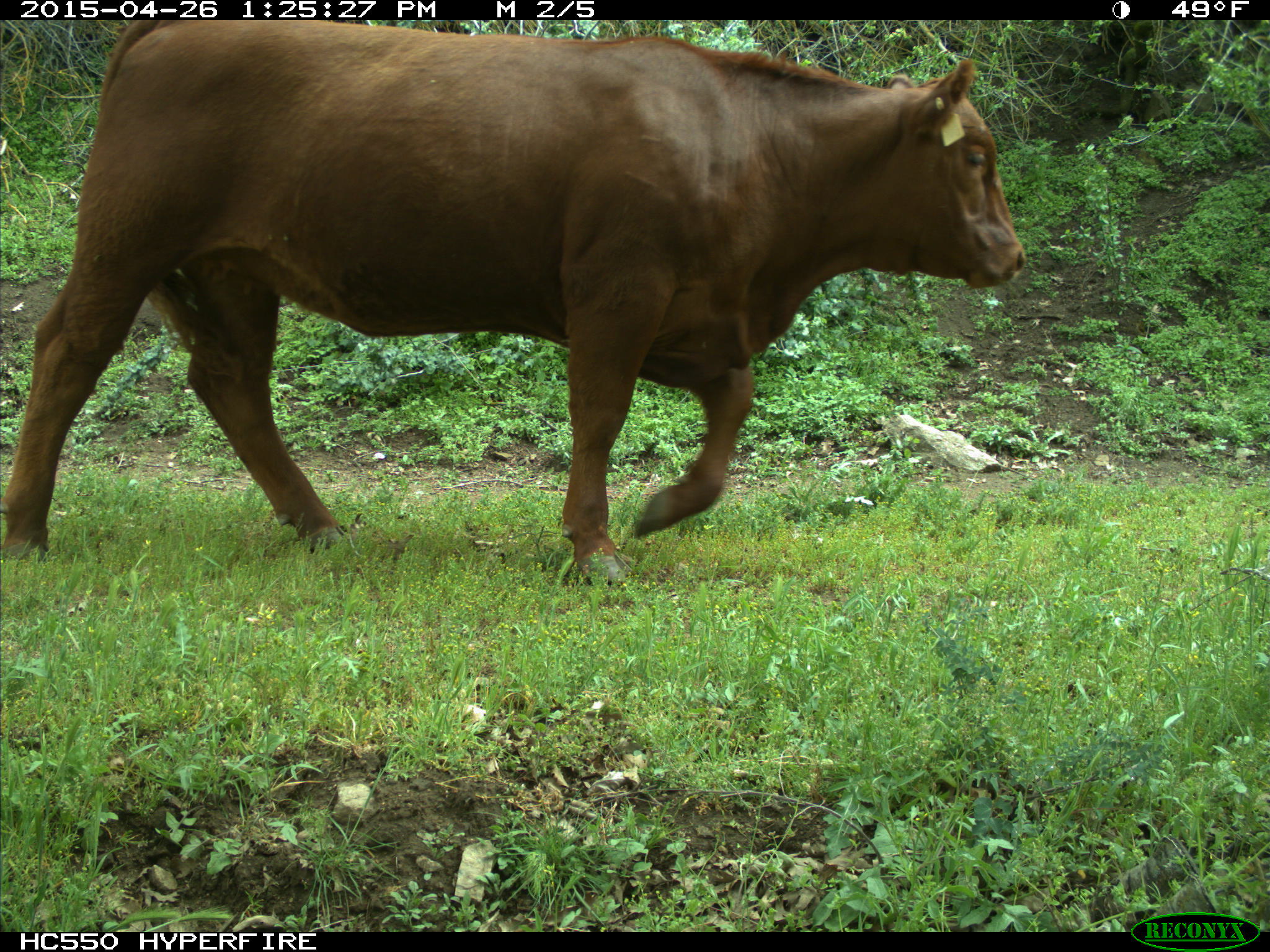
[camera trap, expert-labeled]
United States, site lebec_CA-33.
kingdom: Animalia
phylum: Chordata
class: Mammalia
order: Artiodactyla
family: Bovidae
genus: Bos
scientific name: Bos taurus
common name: domestic cow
Bos taurus (domestic cow).